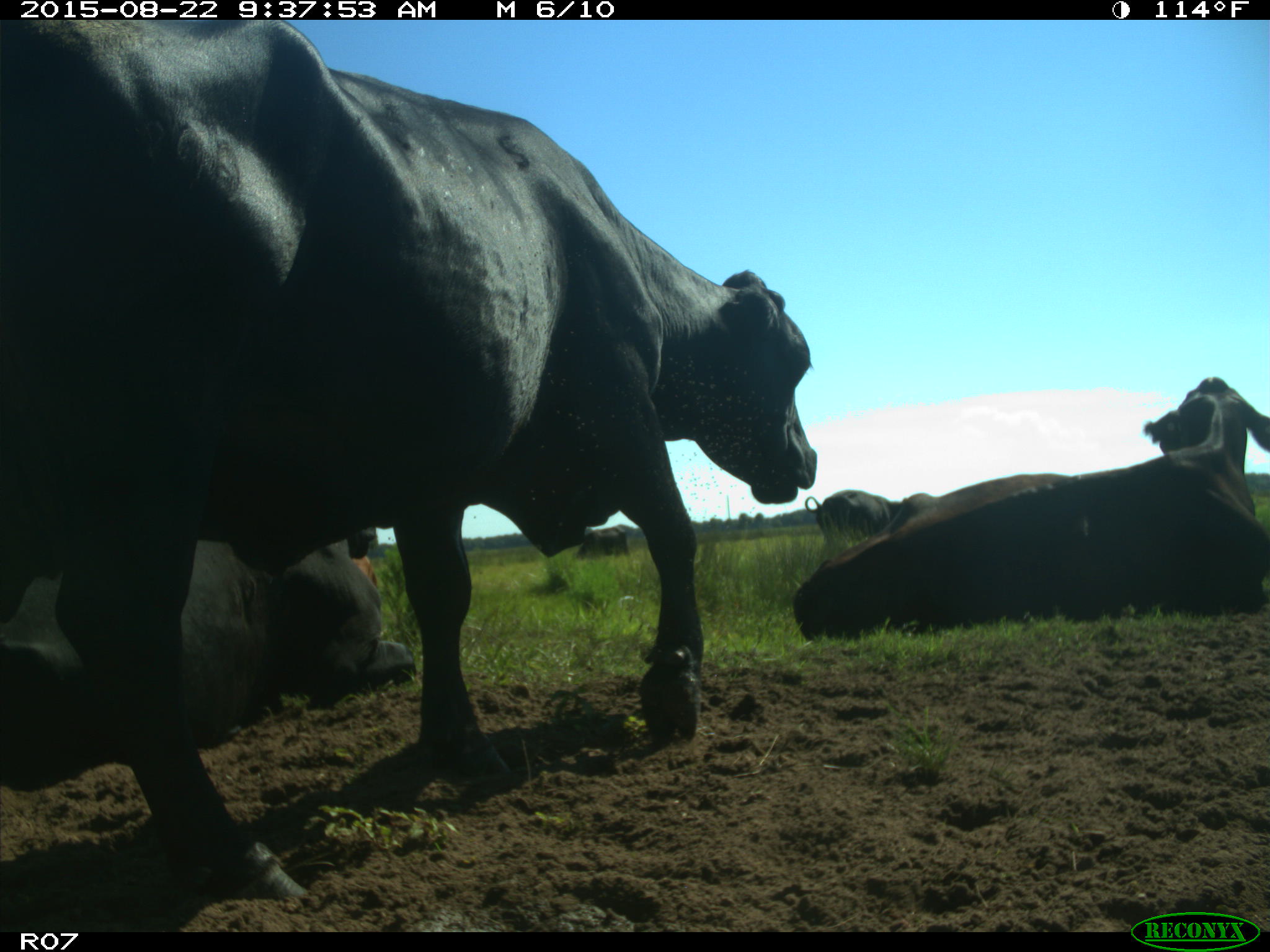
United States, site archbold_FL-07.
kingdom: Animalia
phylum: Chordata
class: Mammalia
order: Artiodactyla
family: Bovidae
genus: Bos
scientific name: Bos taurus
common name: domestic cow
Bos taurus (domestic cow).